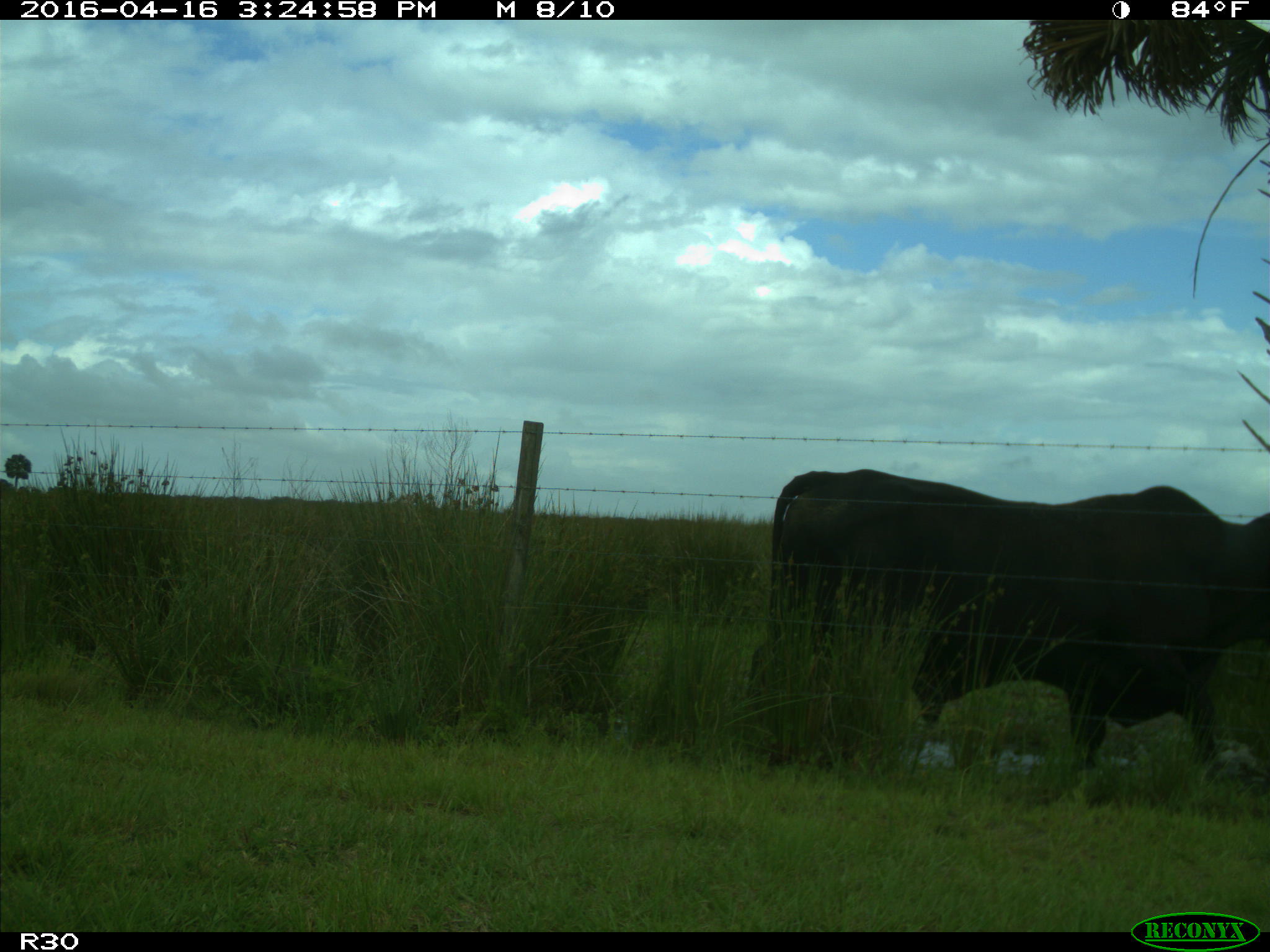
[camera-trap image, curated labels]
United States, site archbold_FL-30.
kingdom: Animalia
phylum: Chordata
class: Mammalia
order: Artiodactyla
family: Bovidae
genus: Bos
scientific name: Bos taurus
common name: domestic cow